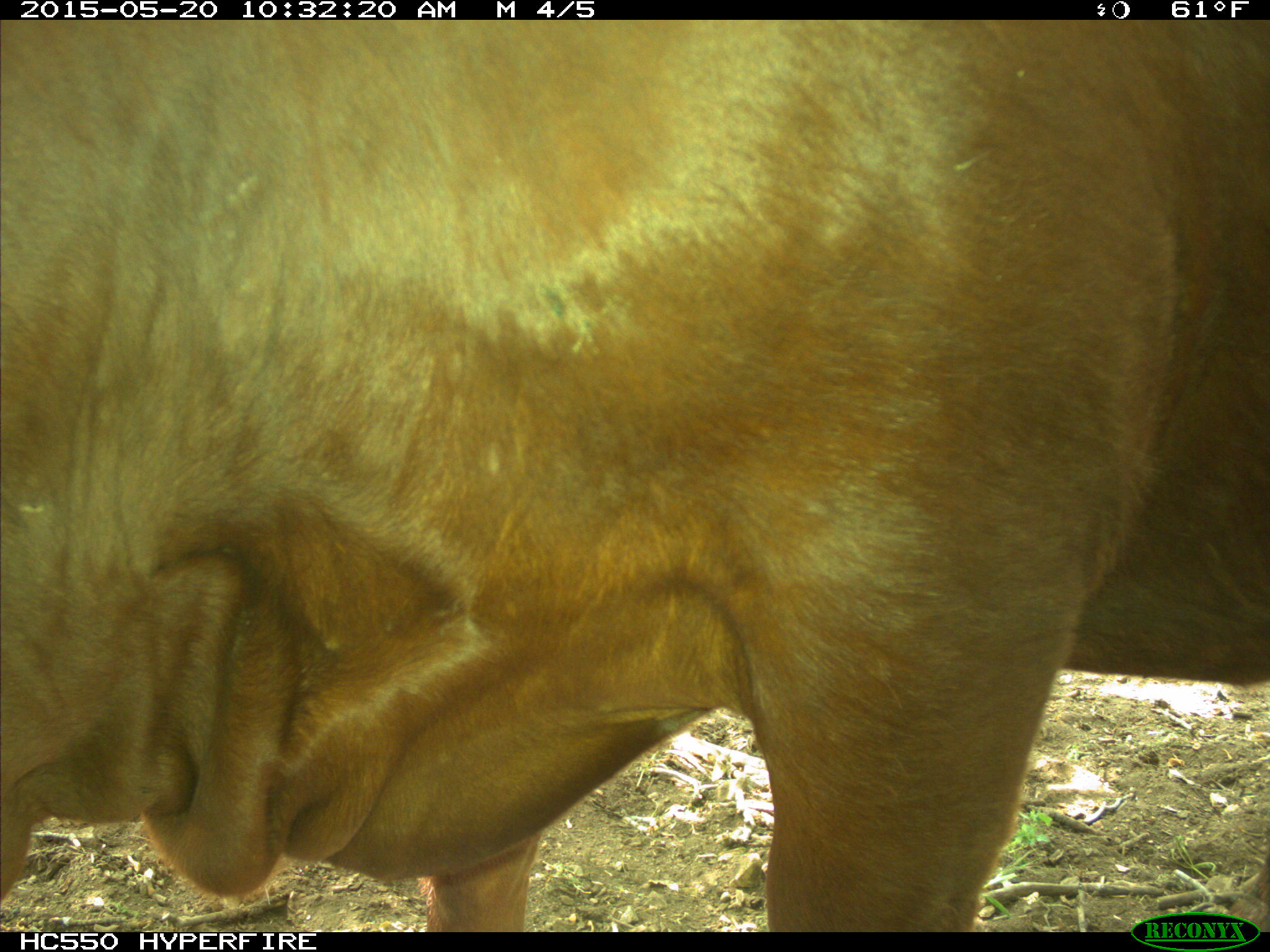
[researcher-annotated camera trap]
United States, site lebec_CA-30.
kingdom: Animalia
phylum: Chordata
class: Mammalia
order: Artiodactyla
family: Bovidae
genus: Bos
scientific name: Bos taurus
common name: domestic cow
Bos taurus (domestic cow).